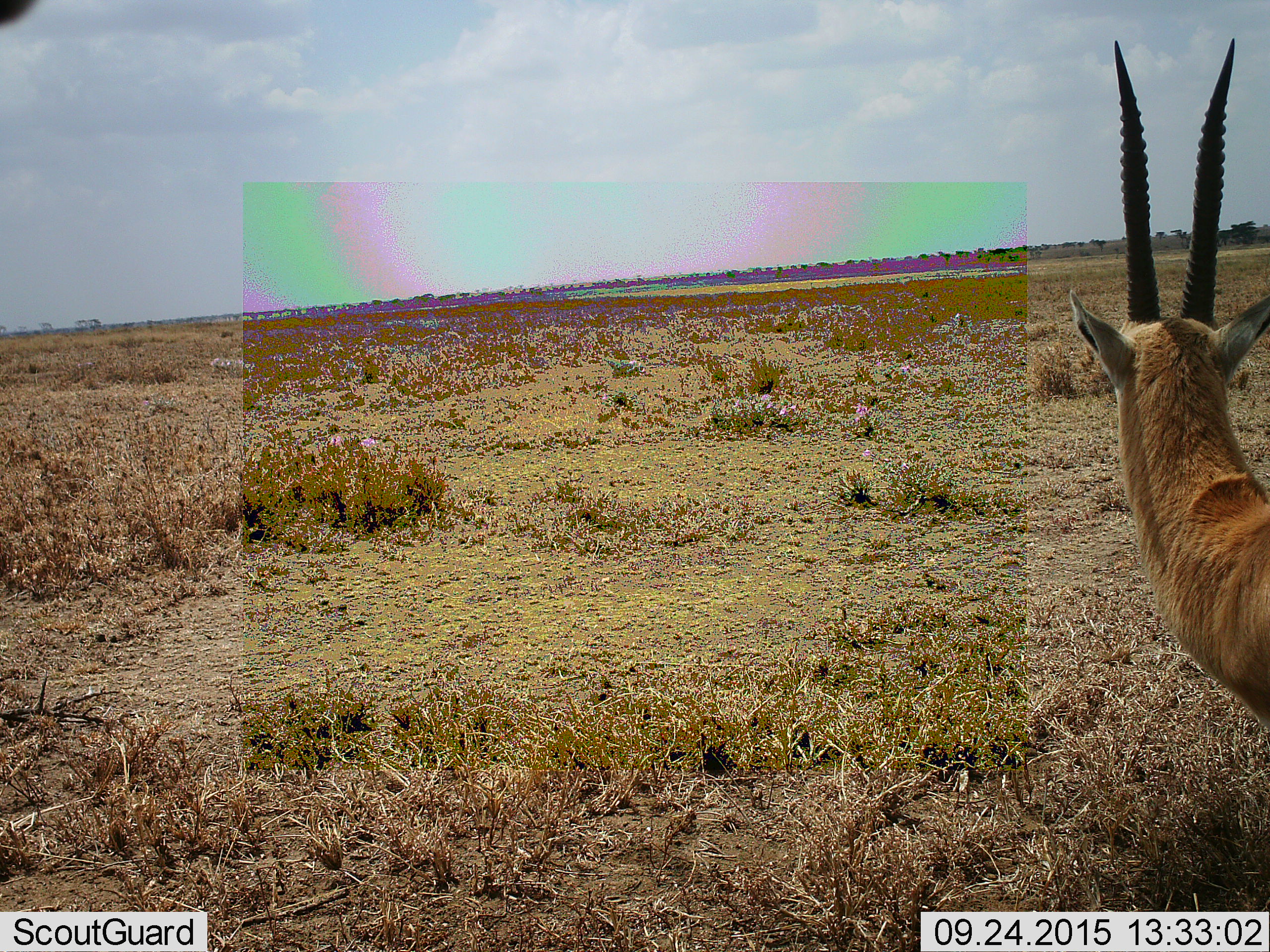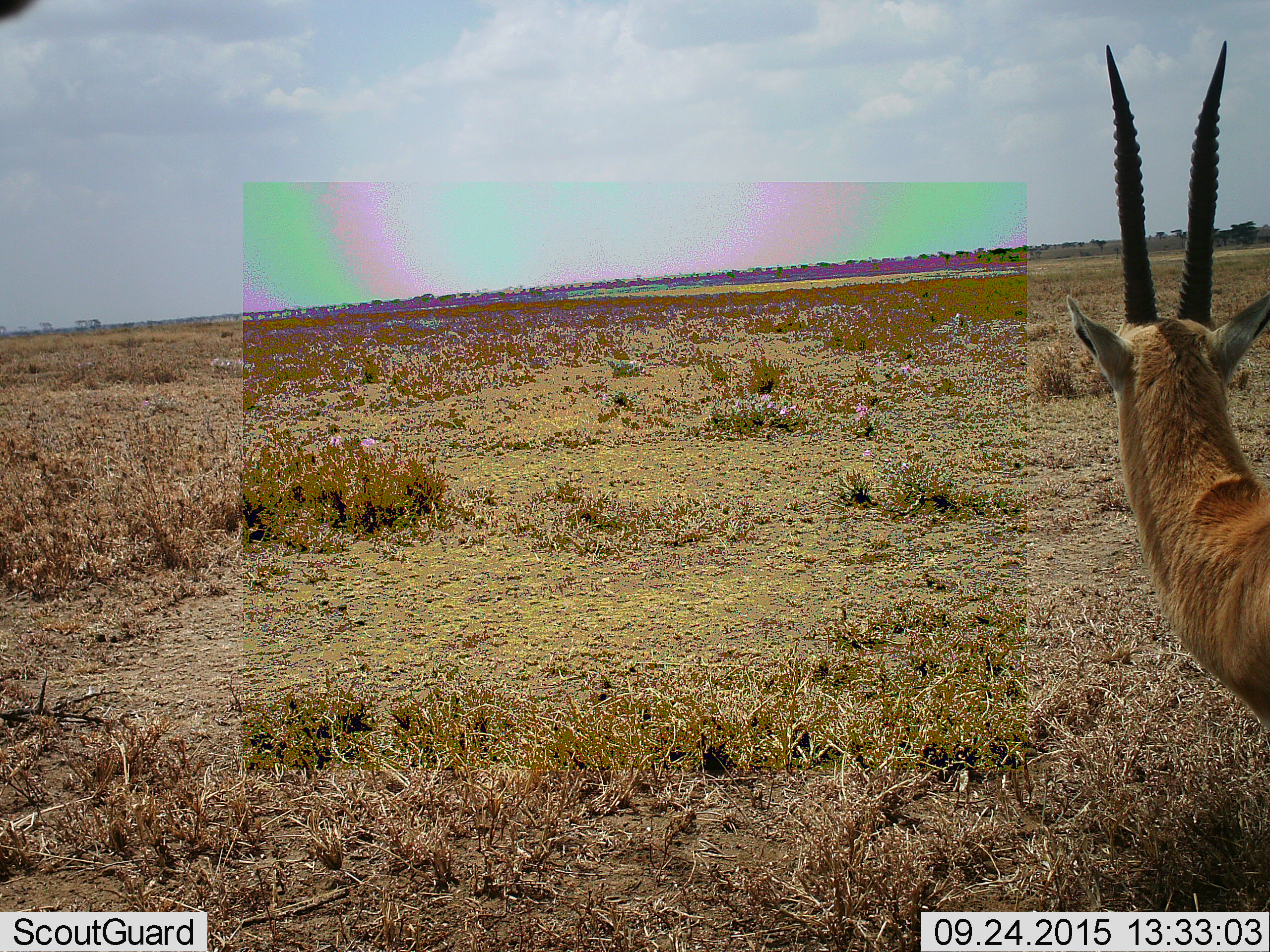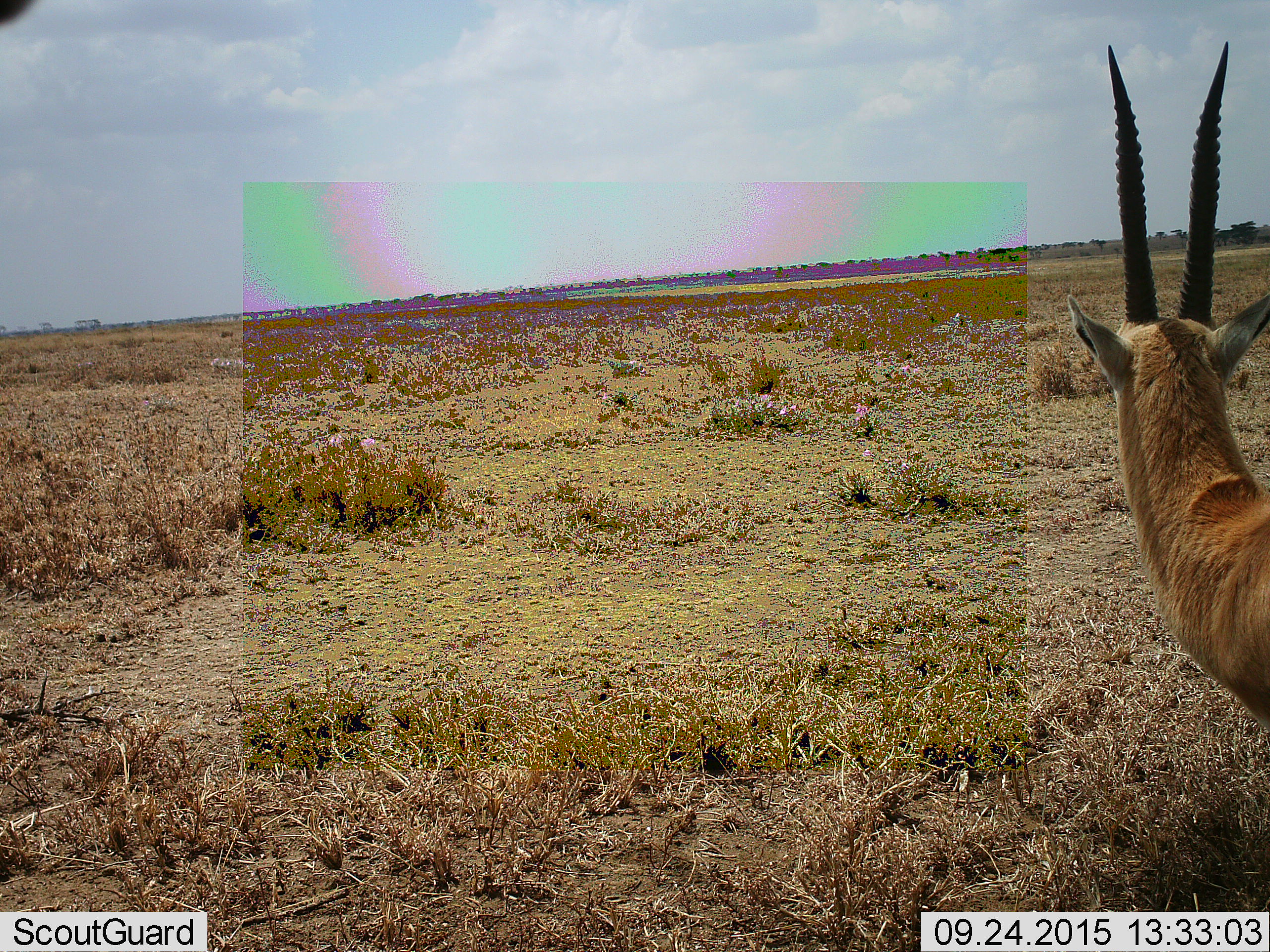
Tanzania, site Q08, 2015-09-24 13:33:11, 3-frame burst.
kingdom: Animalia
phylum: Chordata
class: Mammalia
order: Artiodactyla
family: Bovidae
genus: Nanger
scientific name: Nanger granti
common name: grant's gazelle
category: gazellegrants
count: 1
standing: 100%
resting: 0%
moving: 0%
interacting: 0%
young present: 0%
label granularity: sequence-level